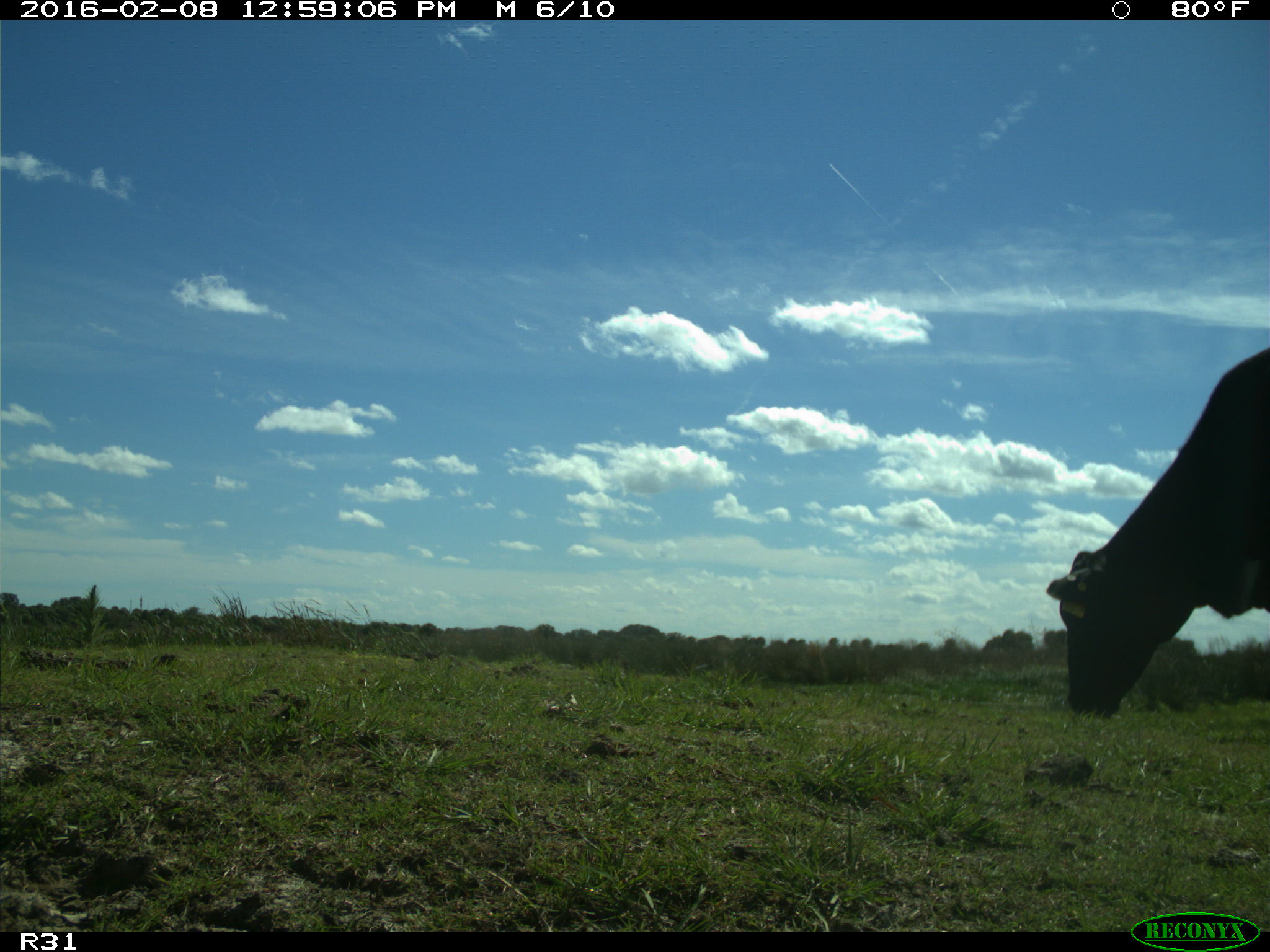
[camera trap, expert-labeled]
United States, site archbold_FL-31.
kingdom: Animalia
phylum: Chordata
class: Mammalia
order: Artiodactyla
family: Bovidae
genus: Bos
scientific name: Bos taurus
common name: domestic cow